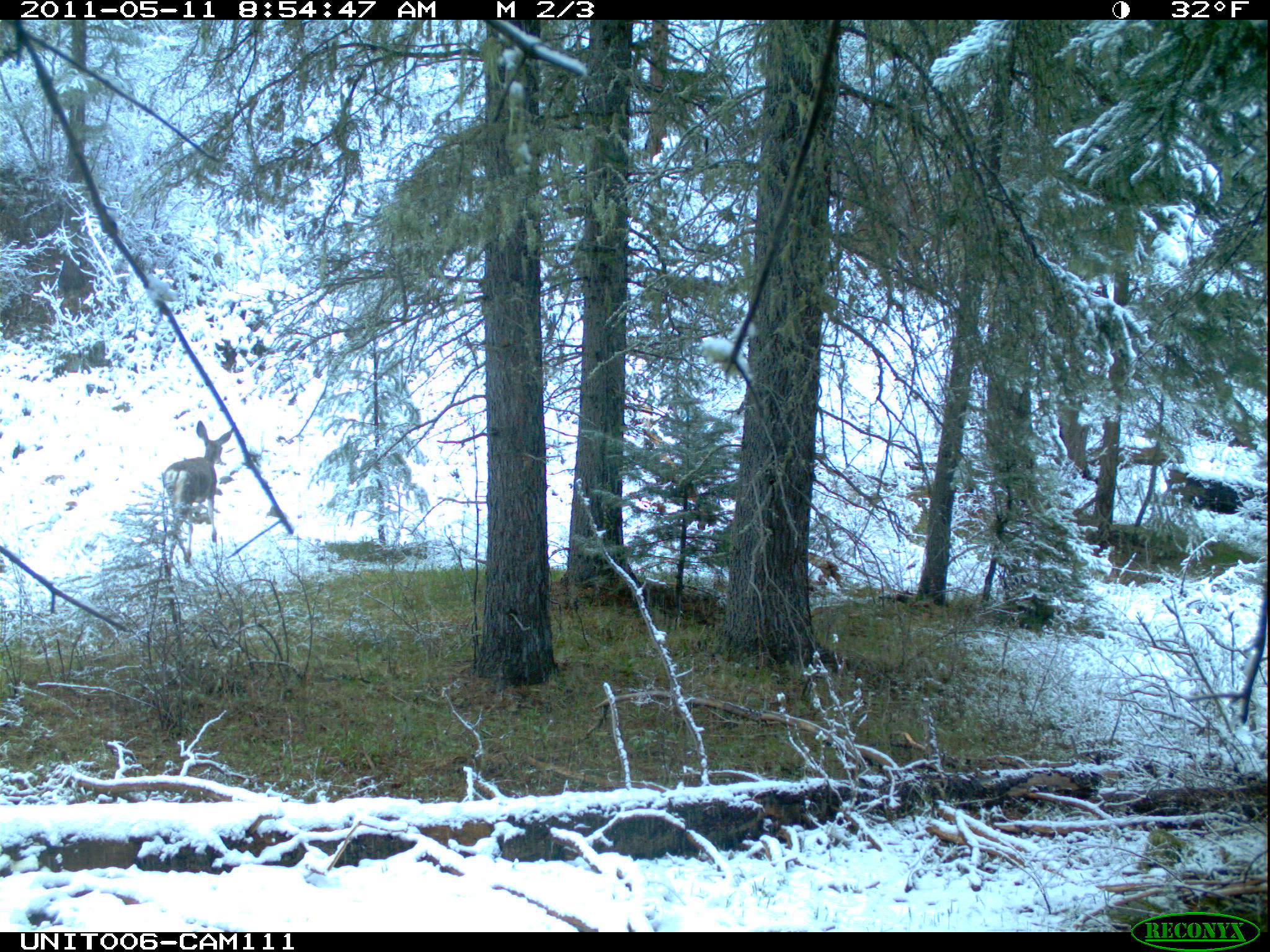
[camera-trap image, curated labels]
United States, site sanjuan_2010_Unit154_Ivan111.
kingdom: Animalia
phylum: Chordata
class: Mammalia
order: Artiodactyla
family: Cervidae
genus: Odocoileus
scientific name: Odocoileus hemionus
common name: mule deer